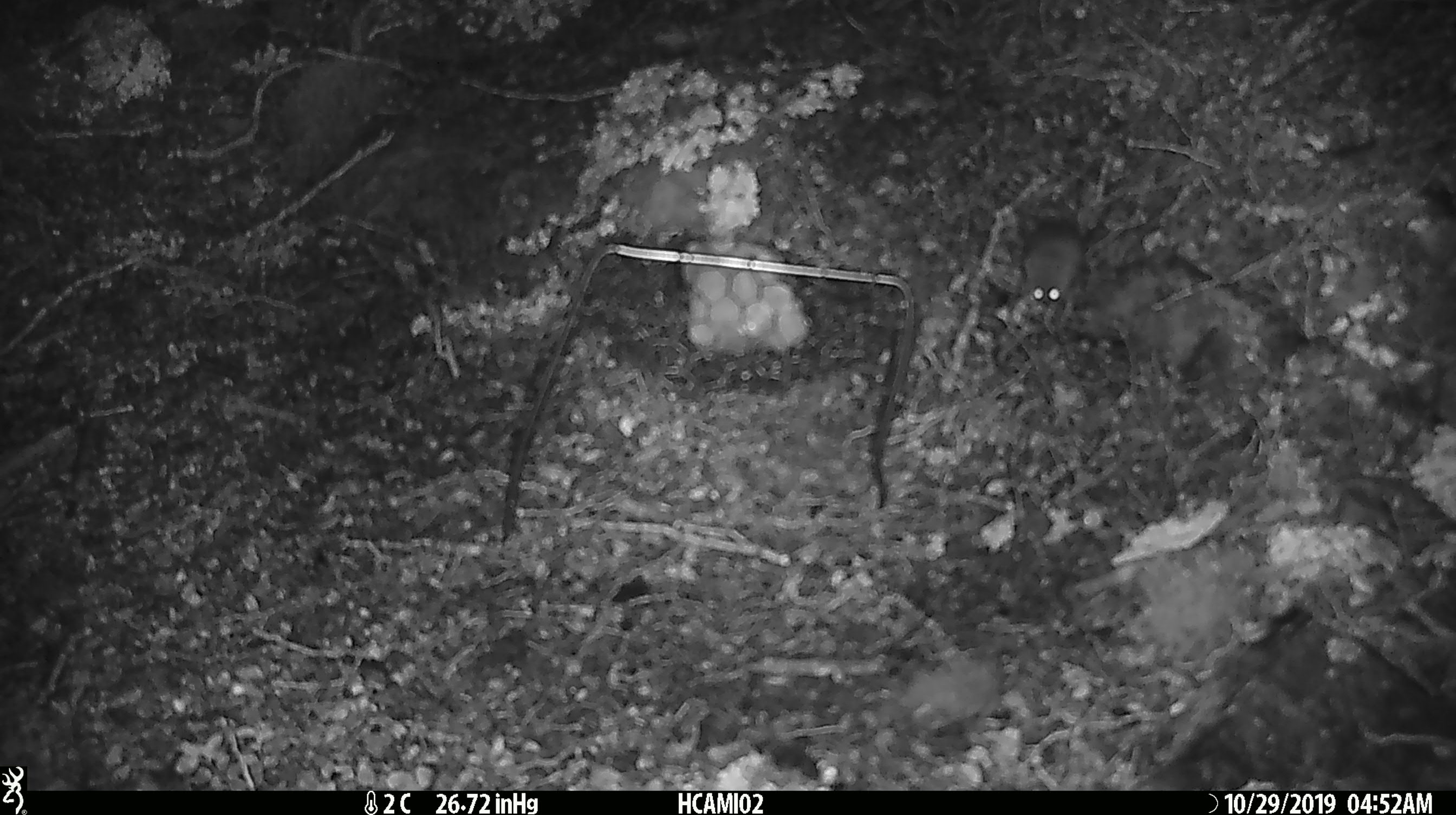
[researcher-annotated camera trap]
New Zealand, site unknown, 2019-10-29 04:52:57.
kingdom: Animalia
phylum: Chordata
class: Mammalia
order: Rodentia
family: Muridae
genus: Mus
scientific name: Mus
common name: mouse